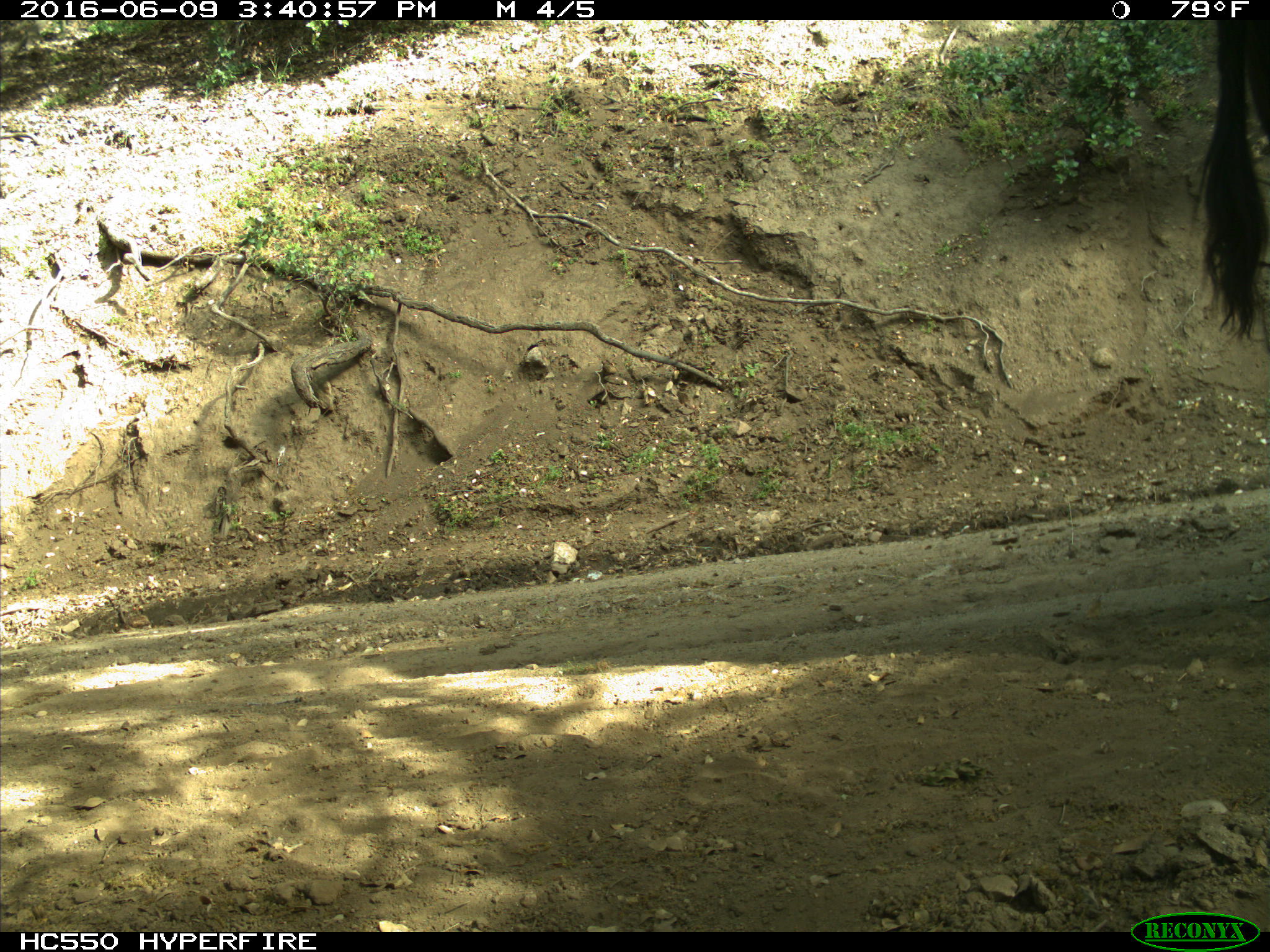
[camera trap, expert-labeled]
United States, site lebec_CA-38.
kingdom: Animalia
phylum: Chordata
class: Mammalia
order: Artiodactyla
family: Bovidae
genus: Bos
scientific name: Bos taurus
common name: domestic cow